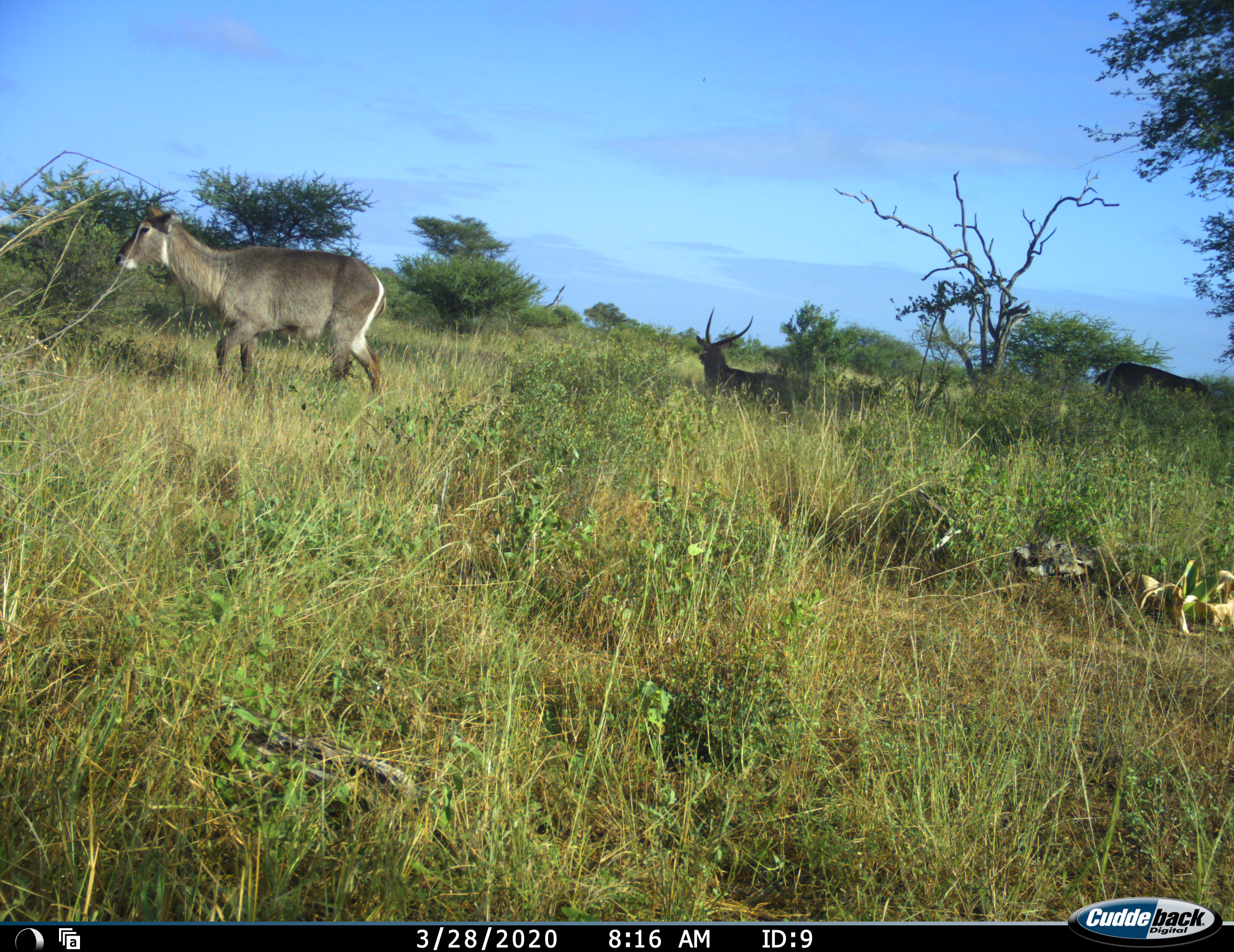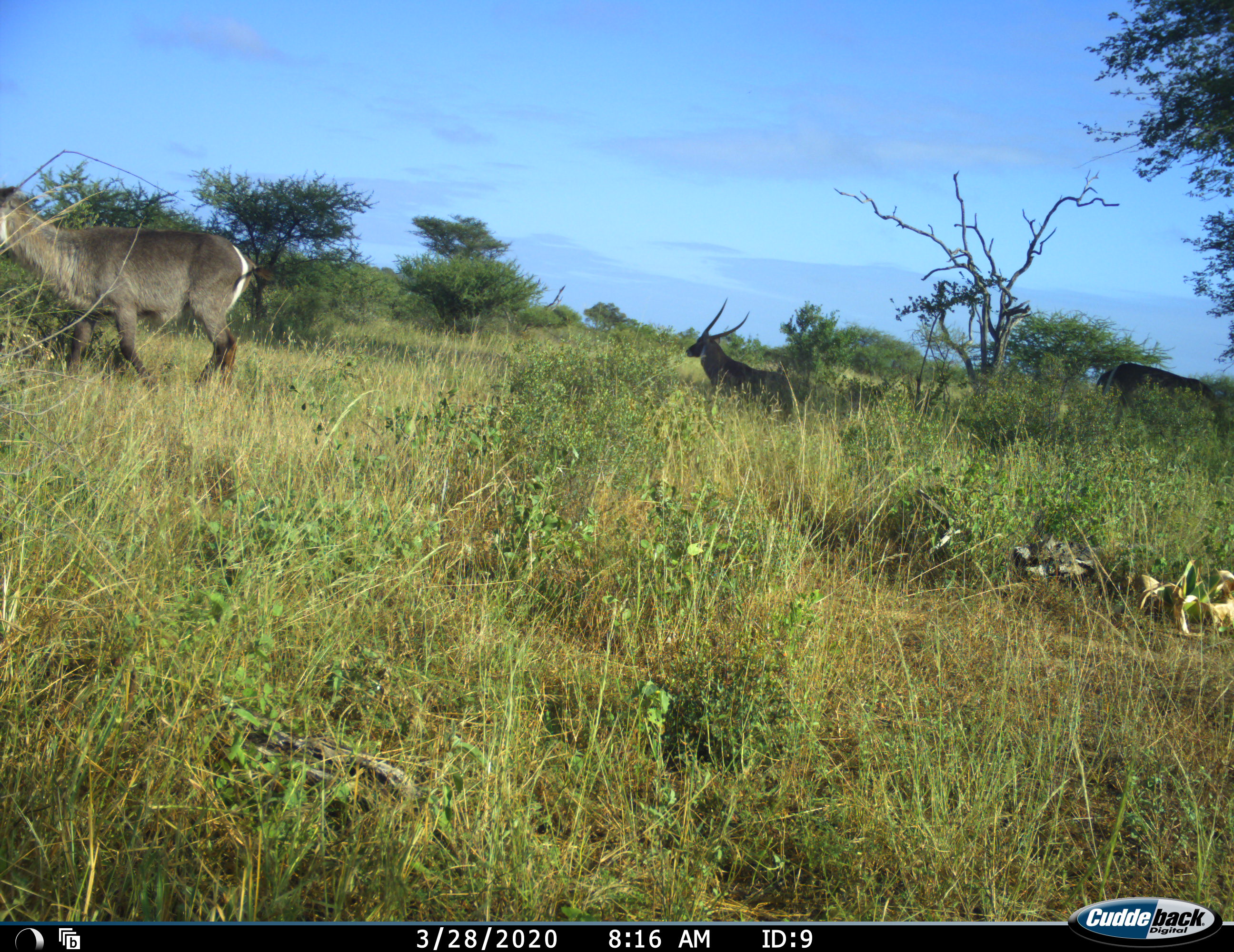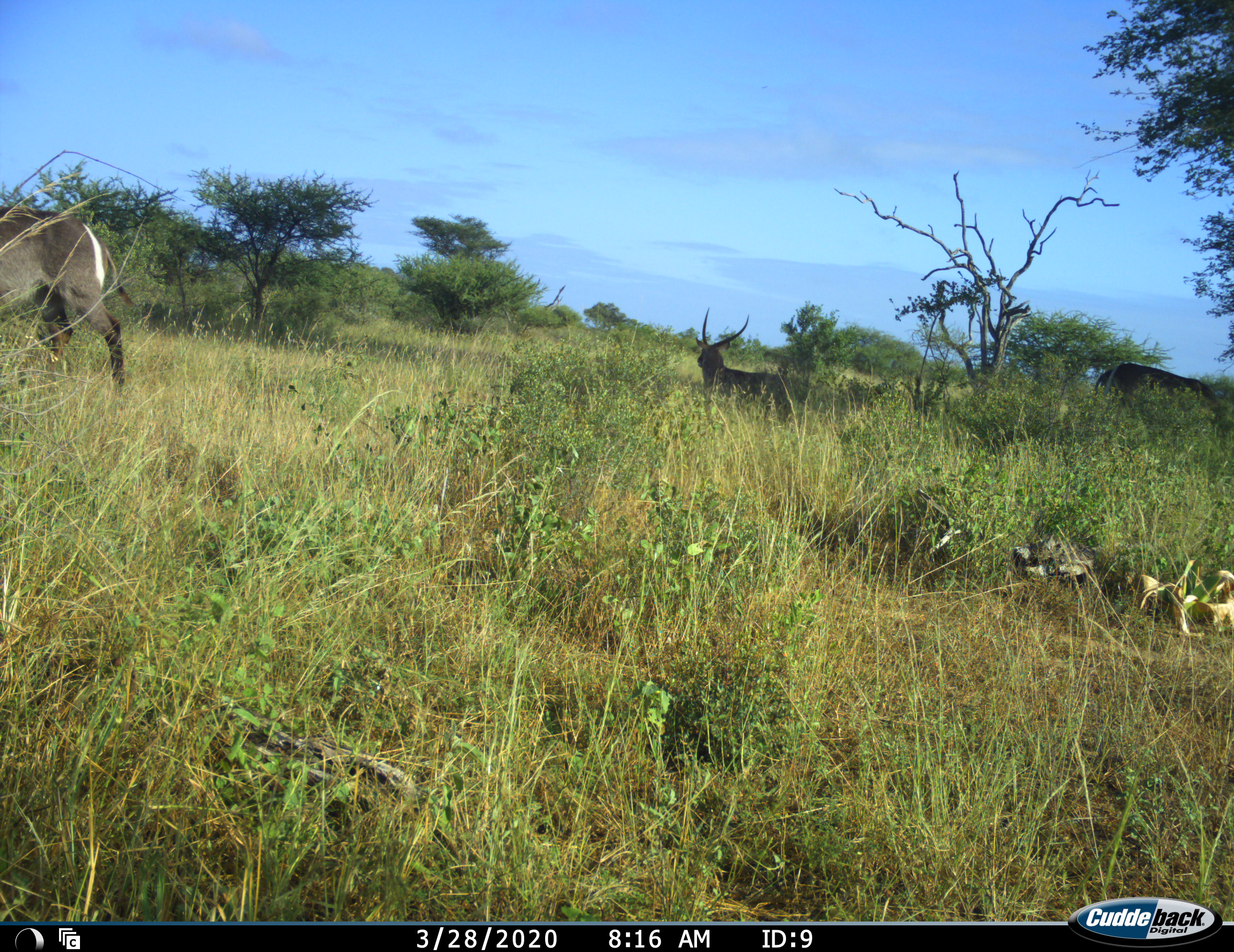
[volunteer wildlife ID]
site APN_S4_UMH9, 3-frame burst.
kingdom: Animalia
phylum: Chordata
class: Mammalia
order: Artiodactyla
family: Bovidae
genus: Kobus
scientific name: Kobus ellipsiprymnus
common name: waterbuck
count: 3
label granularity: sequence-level